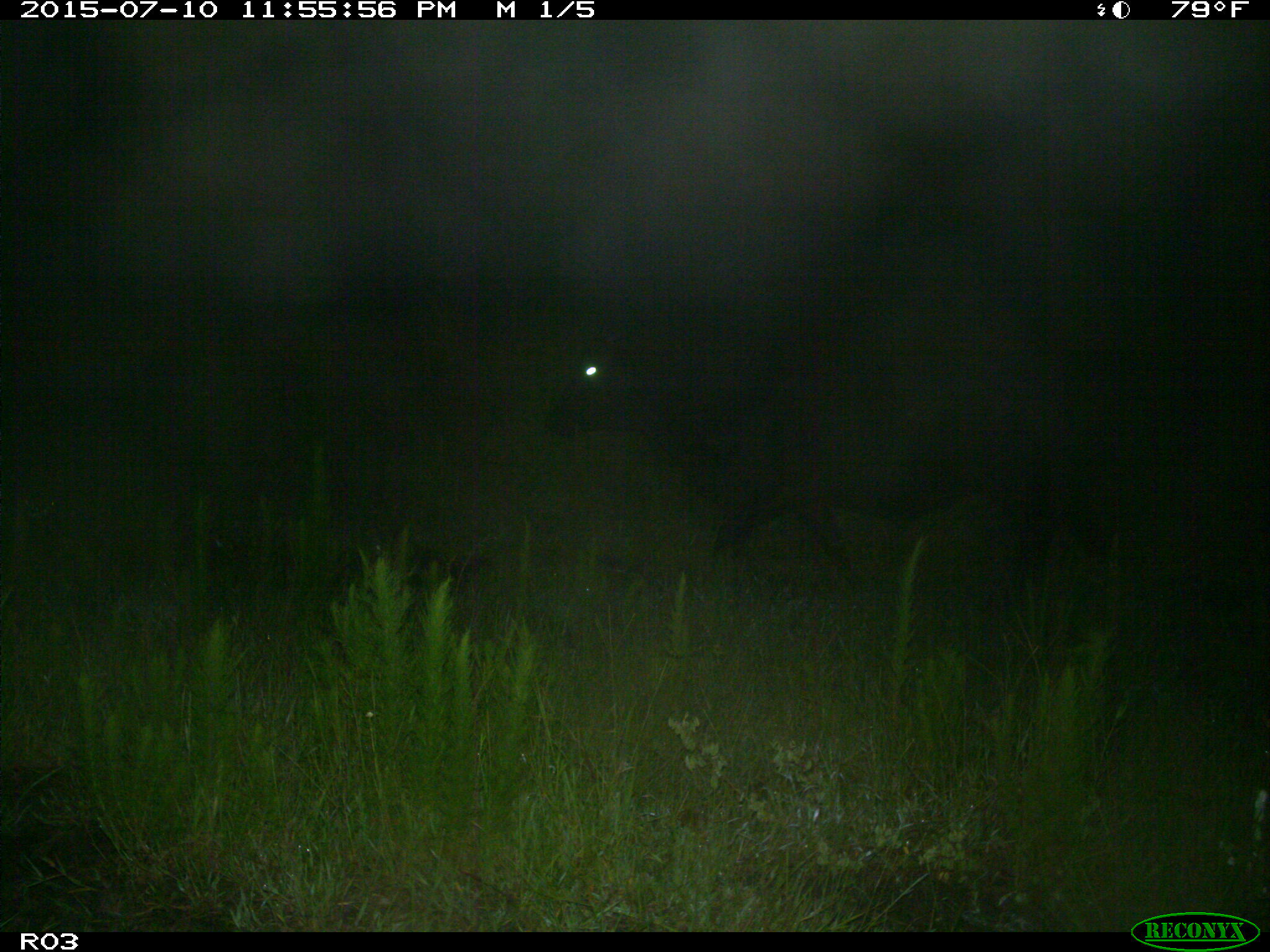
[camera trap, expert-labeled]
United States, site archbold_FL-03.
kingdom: Animalia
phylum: Chordata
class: Mammalia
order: Artiodactyla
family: Bovidae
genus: Bos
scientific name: Bos taurus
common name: domestic cow